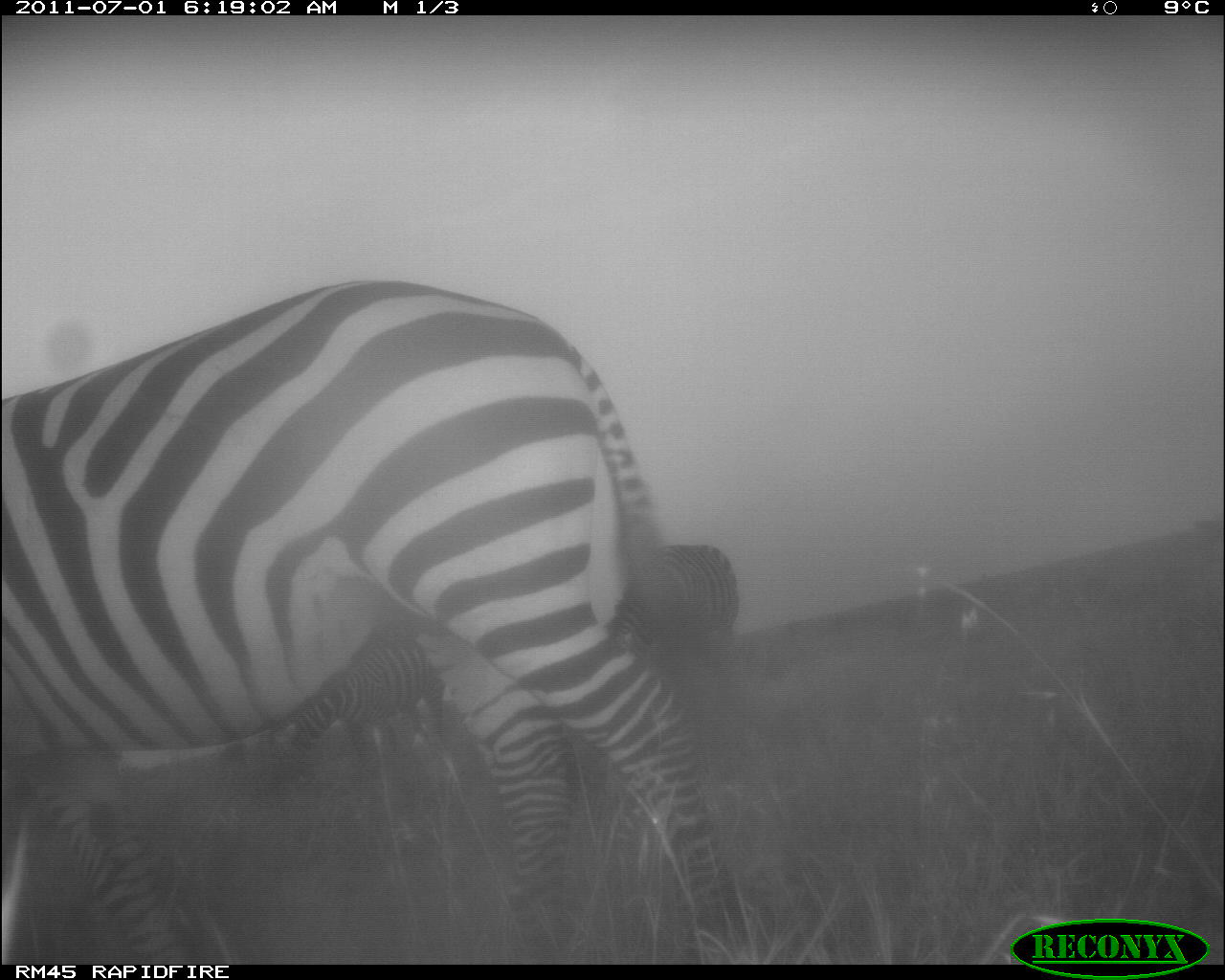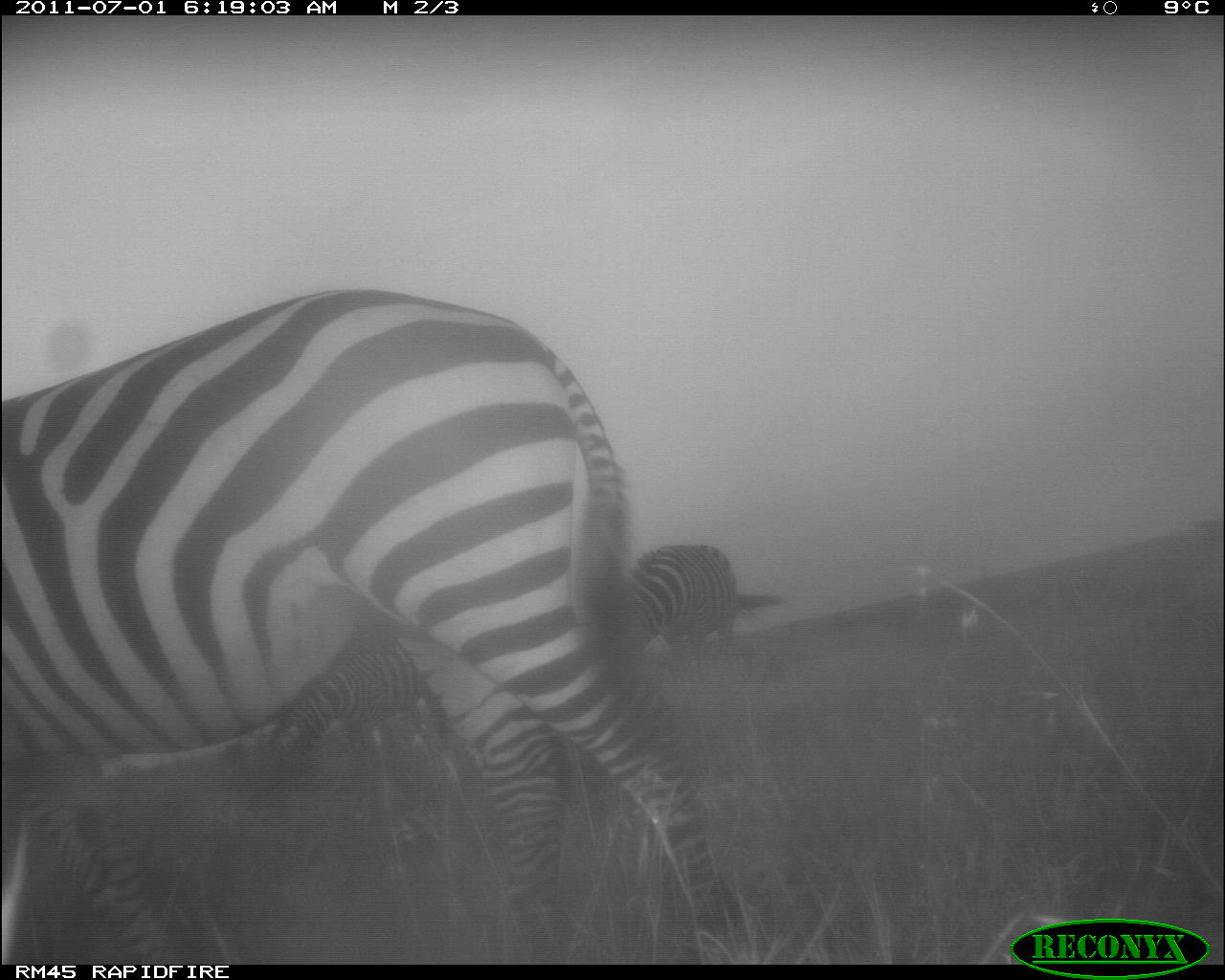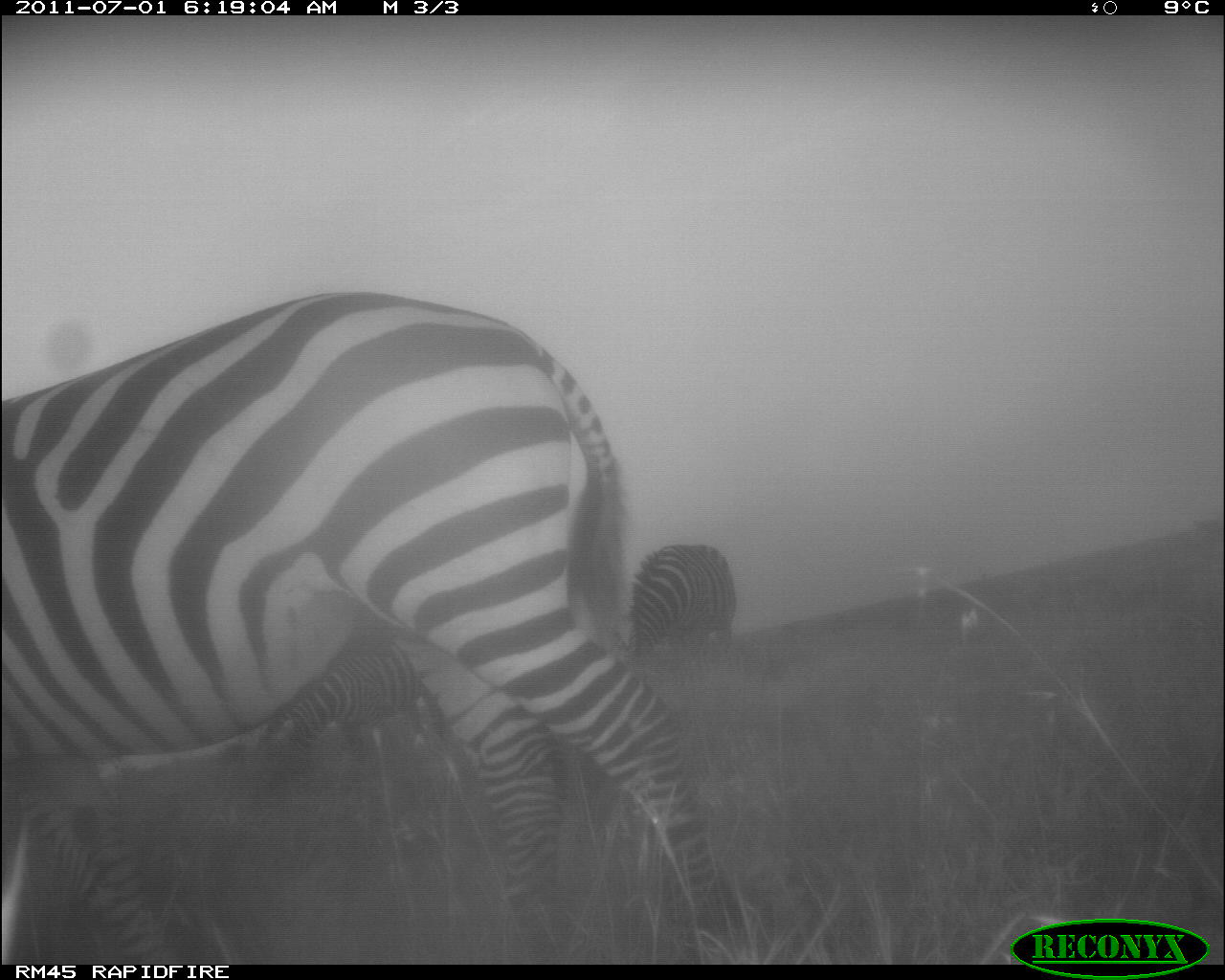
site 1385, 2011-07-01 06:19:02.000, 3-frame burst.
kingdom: Animalia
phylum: Chordata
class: Mammalia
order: Perissodactyla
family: Equidae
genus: Equus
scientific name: Equus quagga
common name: plains zebra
Equus quagga (plains zebra), count 3.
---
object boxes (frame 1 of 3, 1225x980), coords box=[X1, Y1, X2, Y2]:
equus quagga: box=[0, 273, 762, 965]; box=[258, 626, 468, 831]; box=[623, 538, 738, 678]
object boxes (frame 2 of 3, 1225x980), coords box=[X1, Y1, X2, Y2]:
equus quagga: box=[0, 284, 755, 961]; box=[269, 637, 439, 790]; box=[610, 538, 742, 667]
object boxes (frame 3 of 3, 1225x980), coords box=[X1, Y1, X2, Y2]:
equus quagga: box=[0, 288, 760, 965]; box=[262, 641, 437, 807]; box=[626, 538, 740, 665]